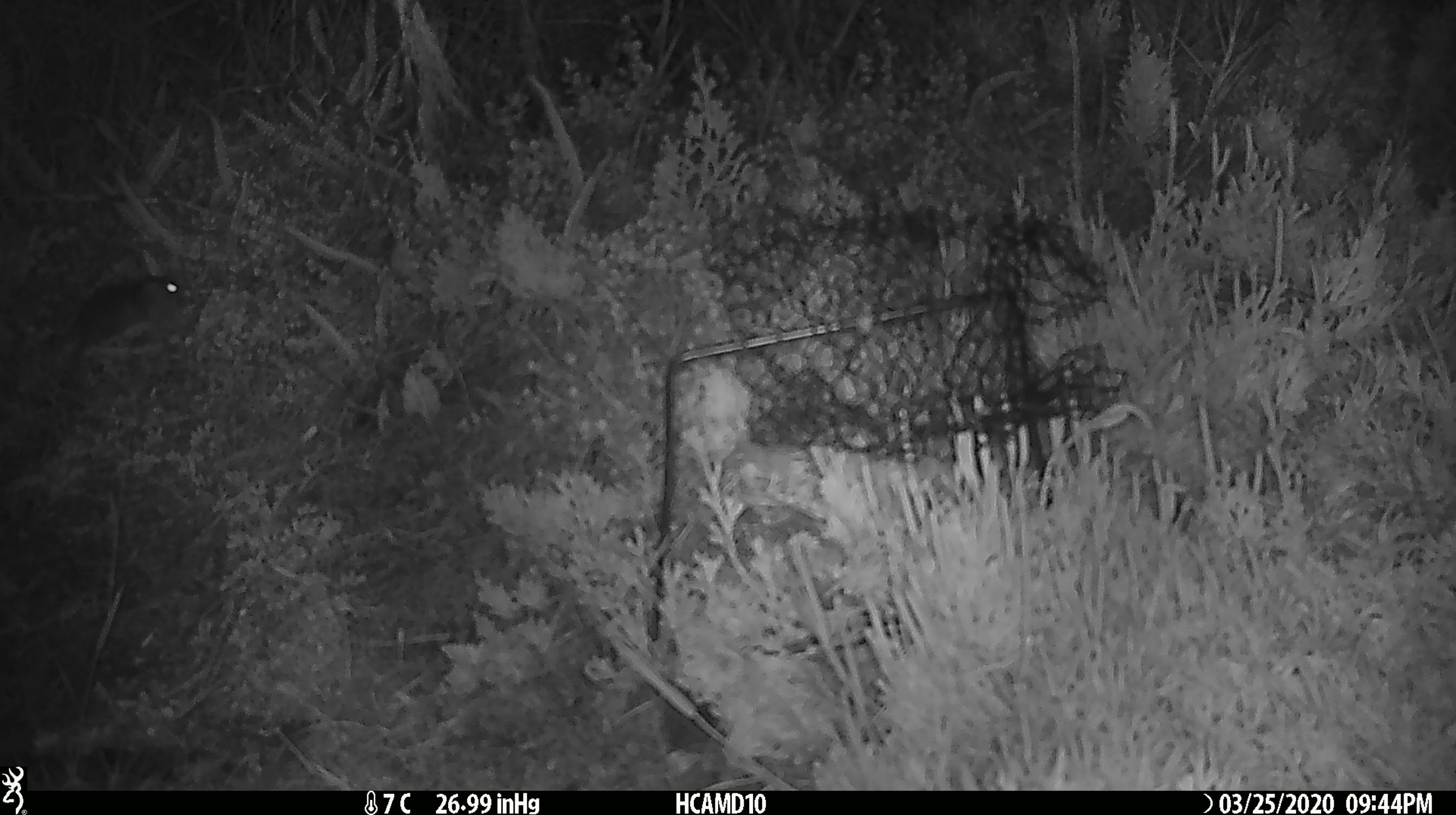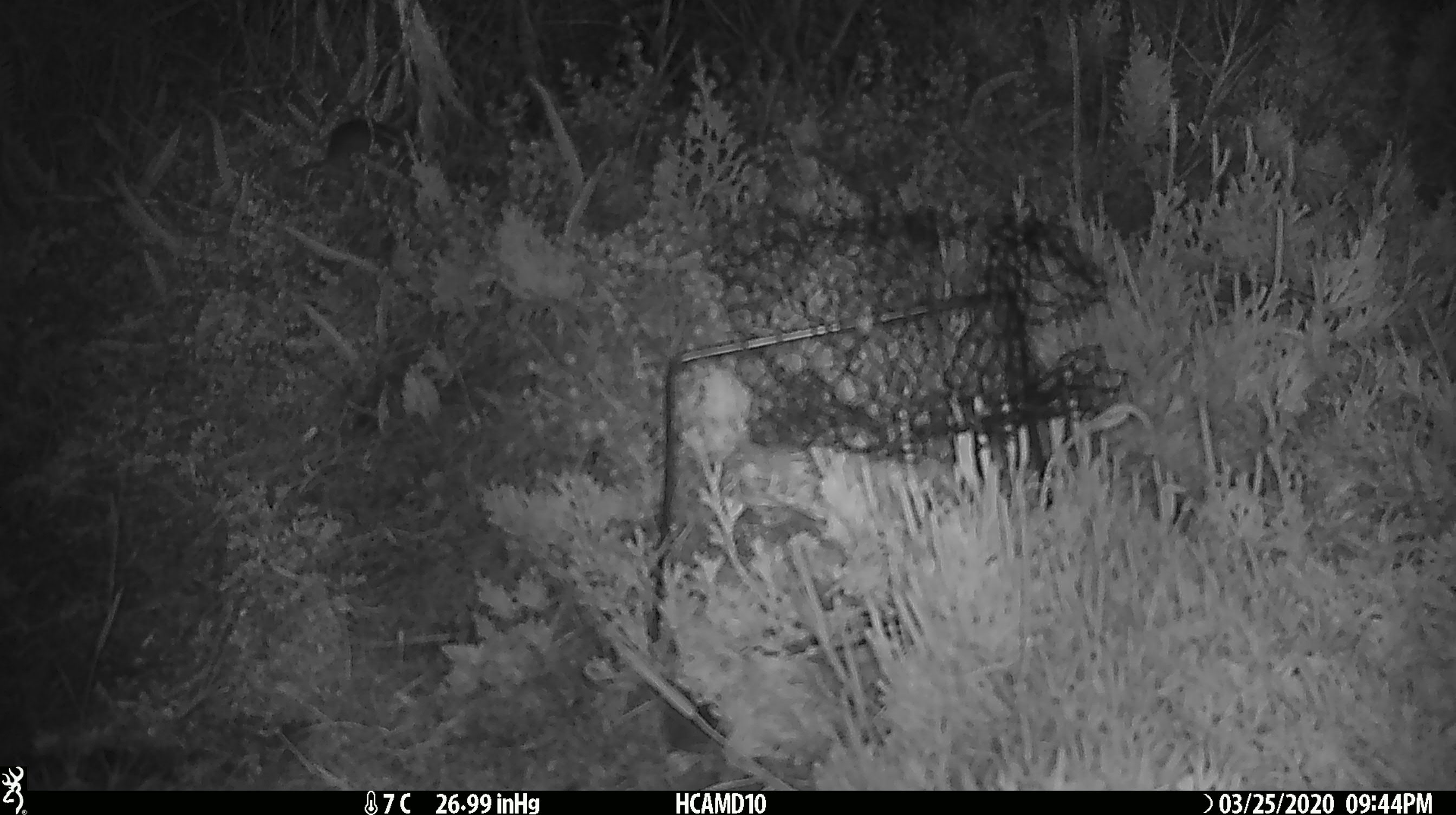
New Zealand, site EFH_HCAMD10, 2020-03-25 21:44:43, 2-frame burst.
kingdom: Animalia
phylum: Chordata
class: Mammalia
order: Rodentia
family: Muridae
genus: Mus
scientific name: Mus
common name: mouse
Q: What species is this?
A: Mouse (Mus).